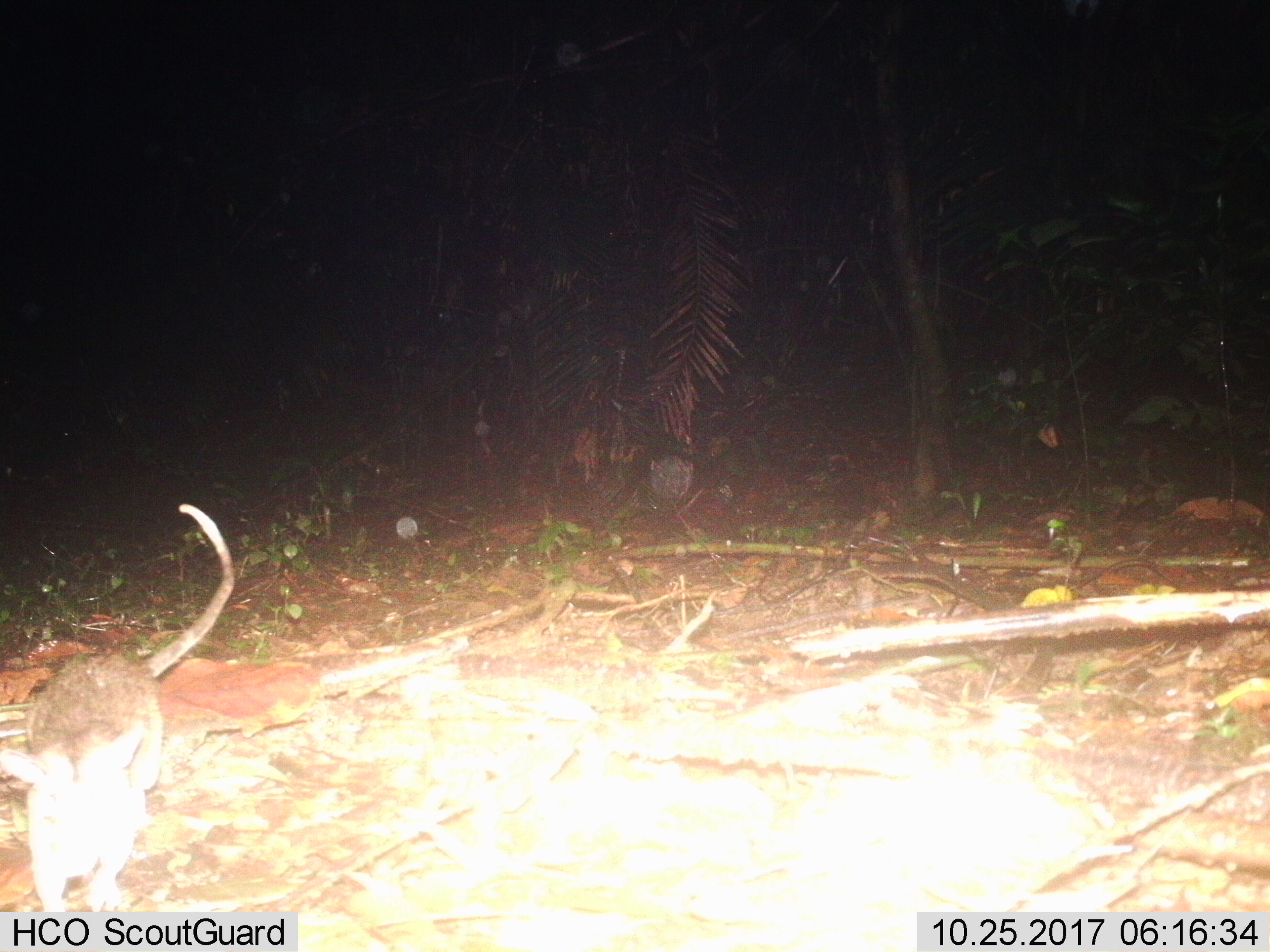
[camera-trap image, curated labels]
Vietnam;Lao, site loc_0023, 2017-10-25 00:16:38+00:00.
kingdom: Animalia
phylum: Chordata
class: Mammalia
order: Rodentia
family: Muridae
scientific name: Muridae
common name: old-world mice and rats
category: unidentified murid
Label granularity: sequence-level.